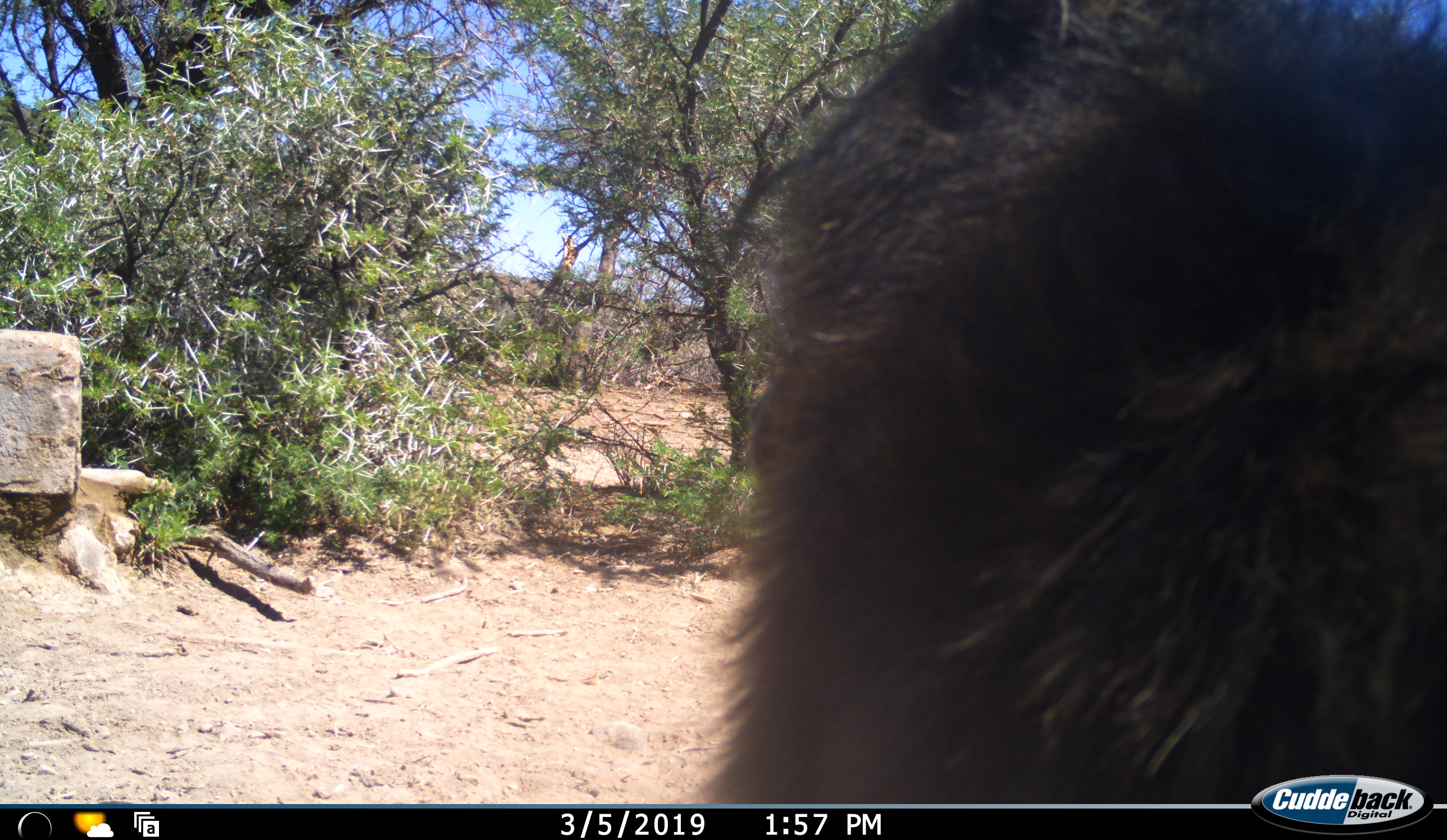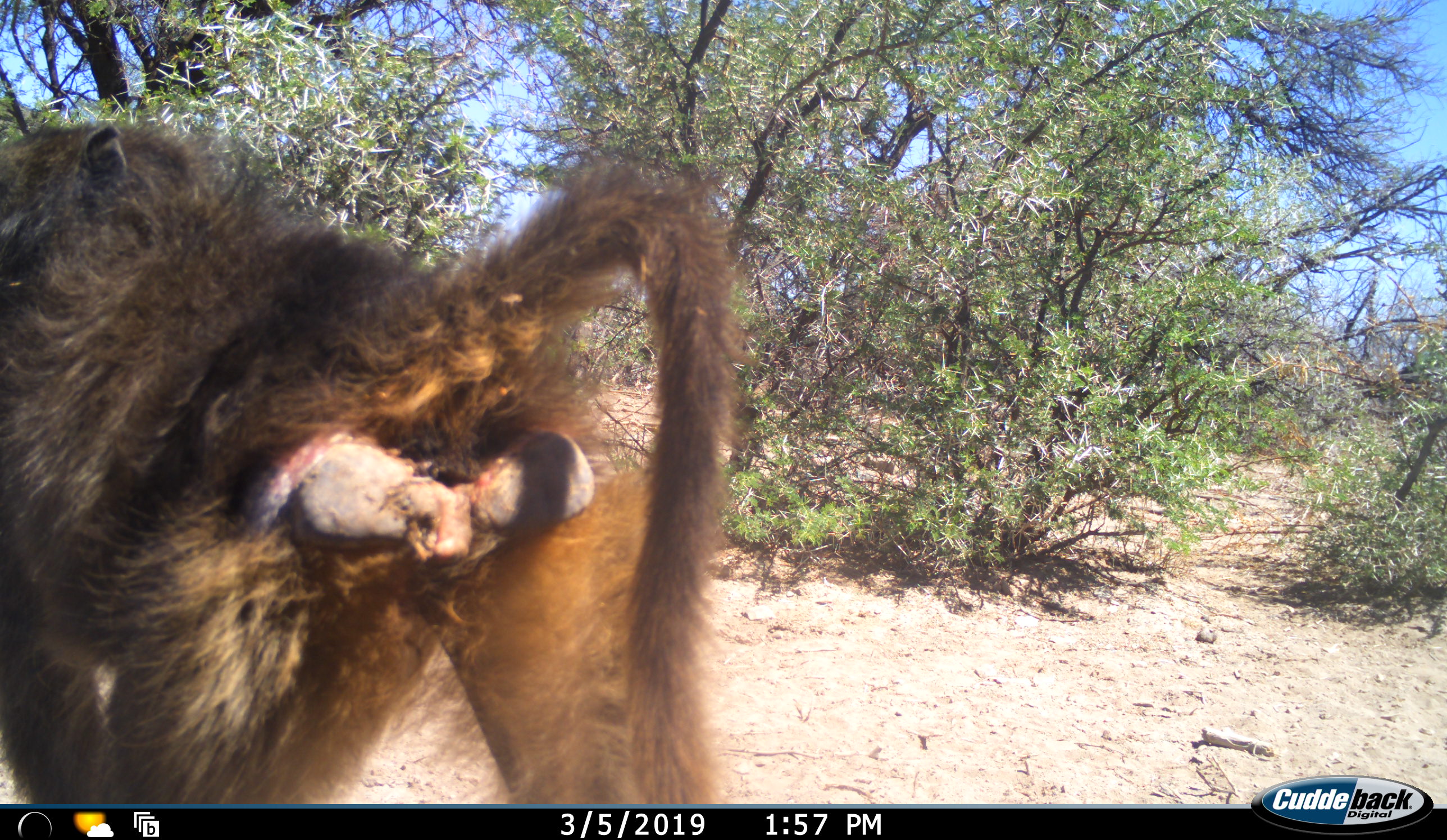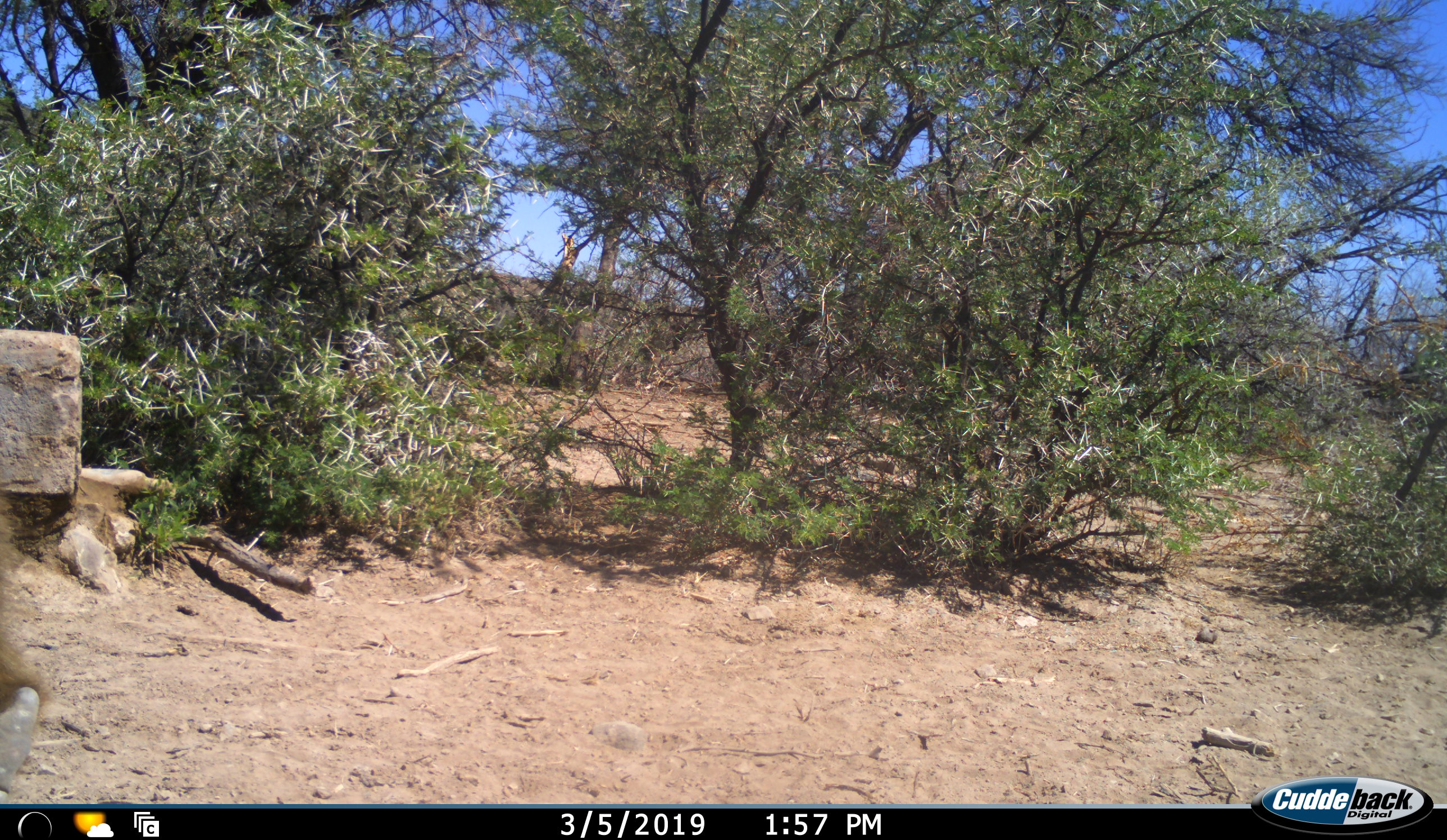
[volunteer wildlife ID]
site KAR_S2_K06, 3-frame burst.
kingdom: Animalia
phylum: Chordata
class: Mammalia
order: Primates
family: Cercopithecidae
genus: Papio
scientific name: Papio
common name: baboon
Baboon (Papio), count 1. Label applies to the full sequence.